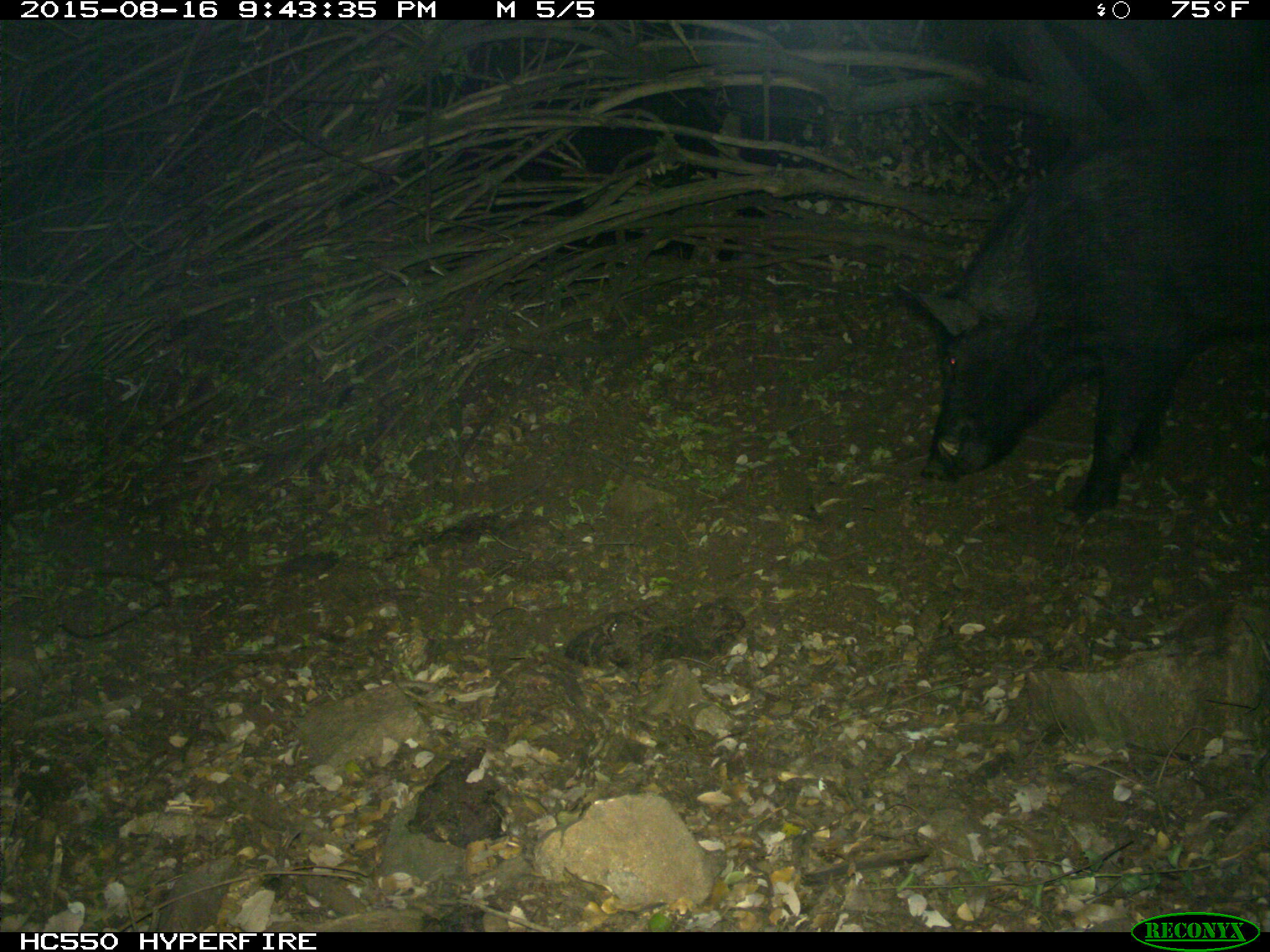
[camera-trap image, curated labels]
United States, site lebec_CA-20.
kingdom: Animalia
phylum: Chordata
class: Mammalia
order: Artiodactyla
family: Suidae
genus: Sus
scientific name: Sus scrofa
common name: wild boar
Sus scrofa (wild boar).